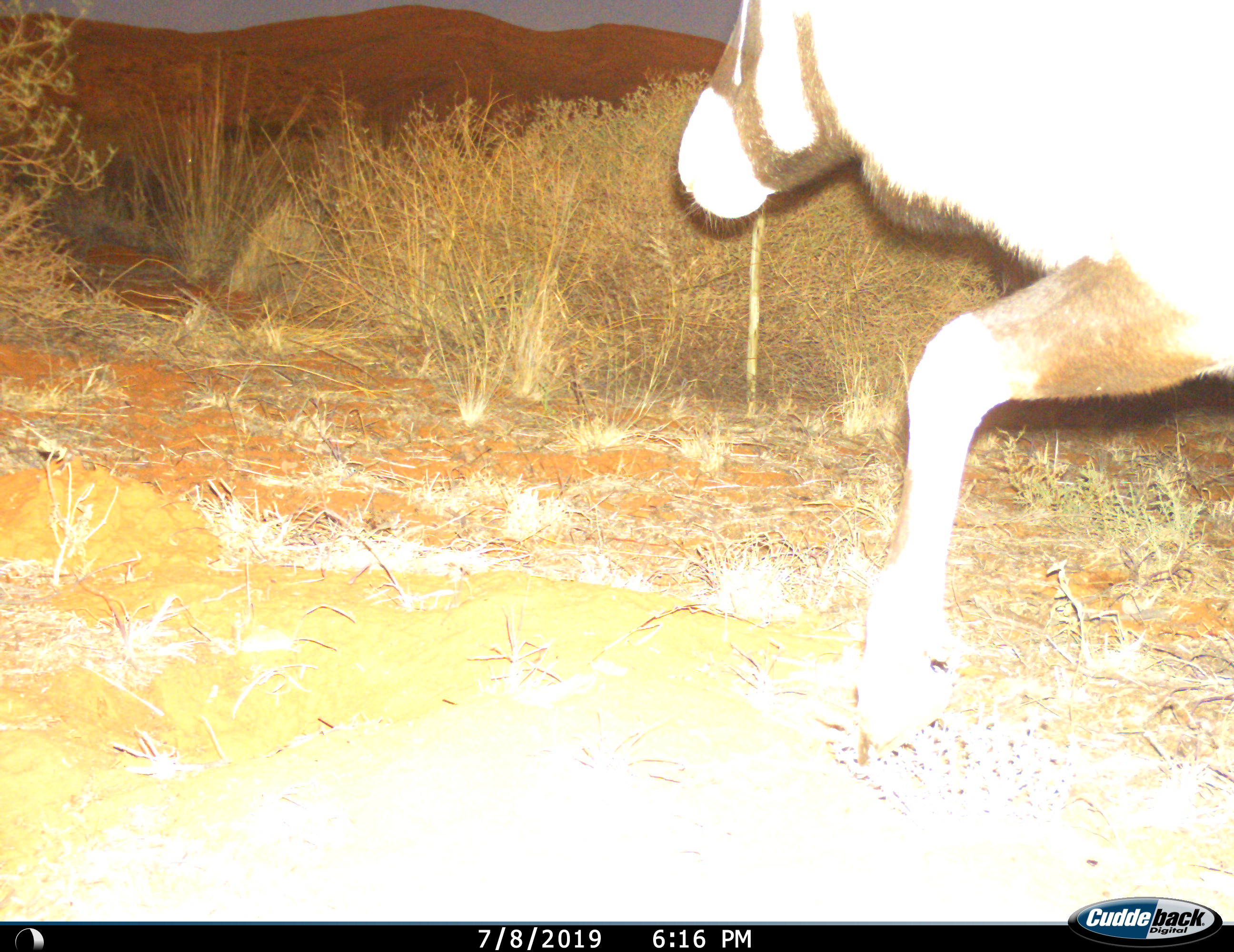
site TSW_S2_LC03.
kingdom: Animalia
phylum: Chordata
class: Mammalia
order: Artiodactyla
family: Bovidae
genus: Oryx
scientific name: Oryx gazella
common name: gemsbok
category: oryx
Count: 1.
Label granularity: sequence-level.